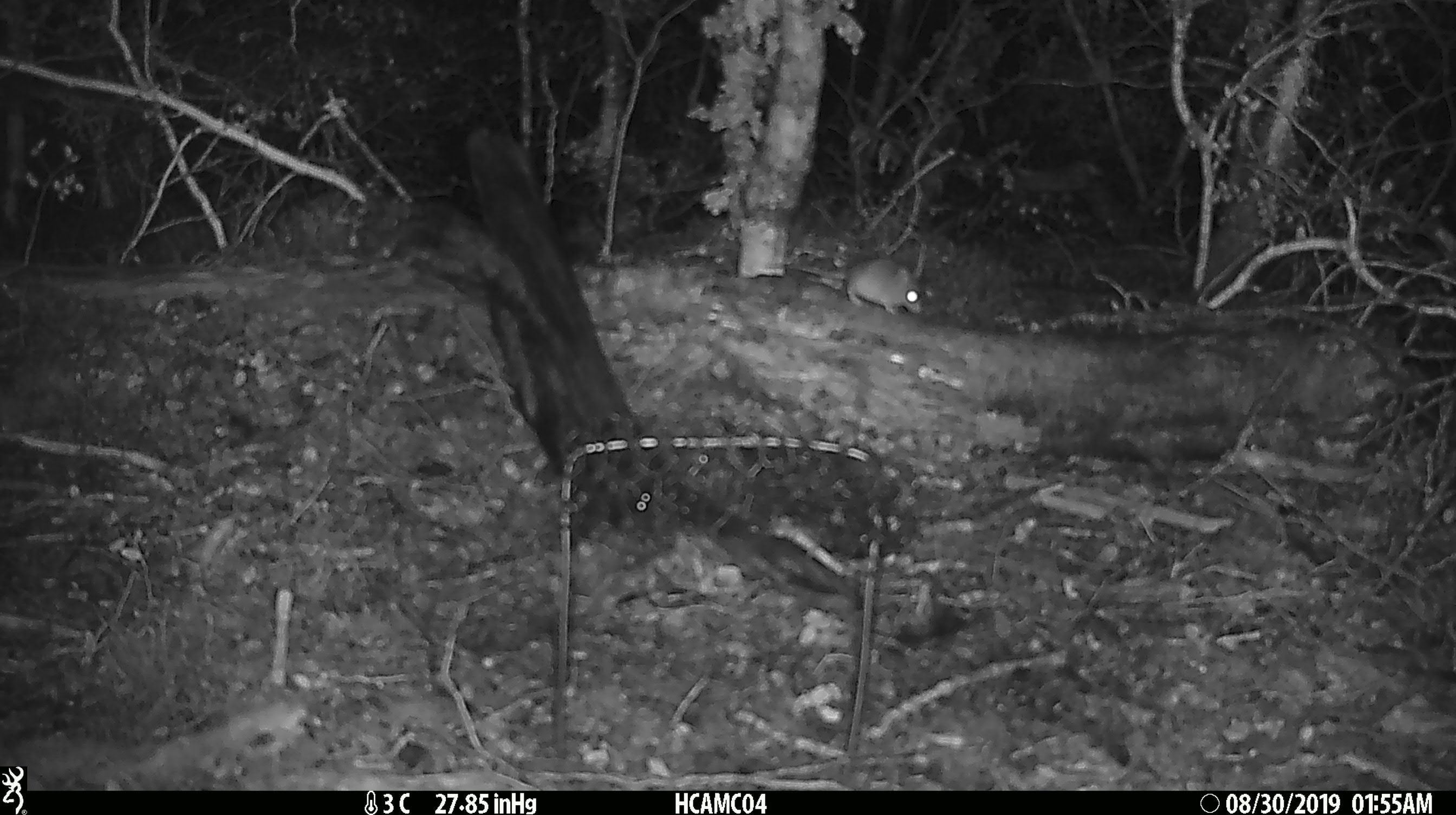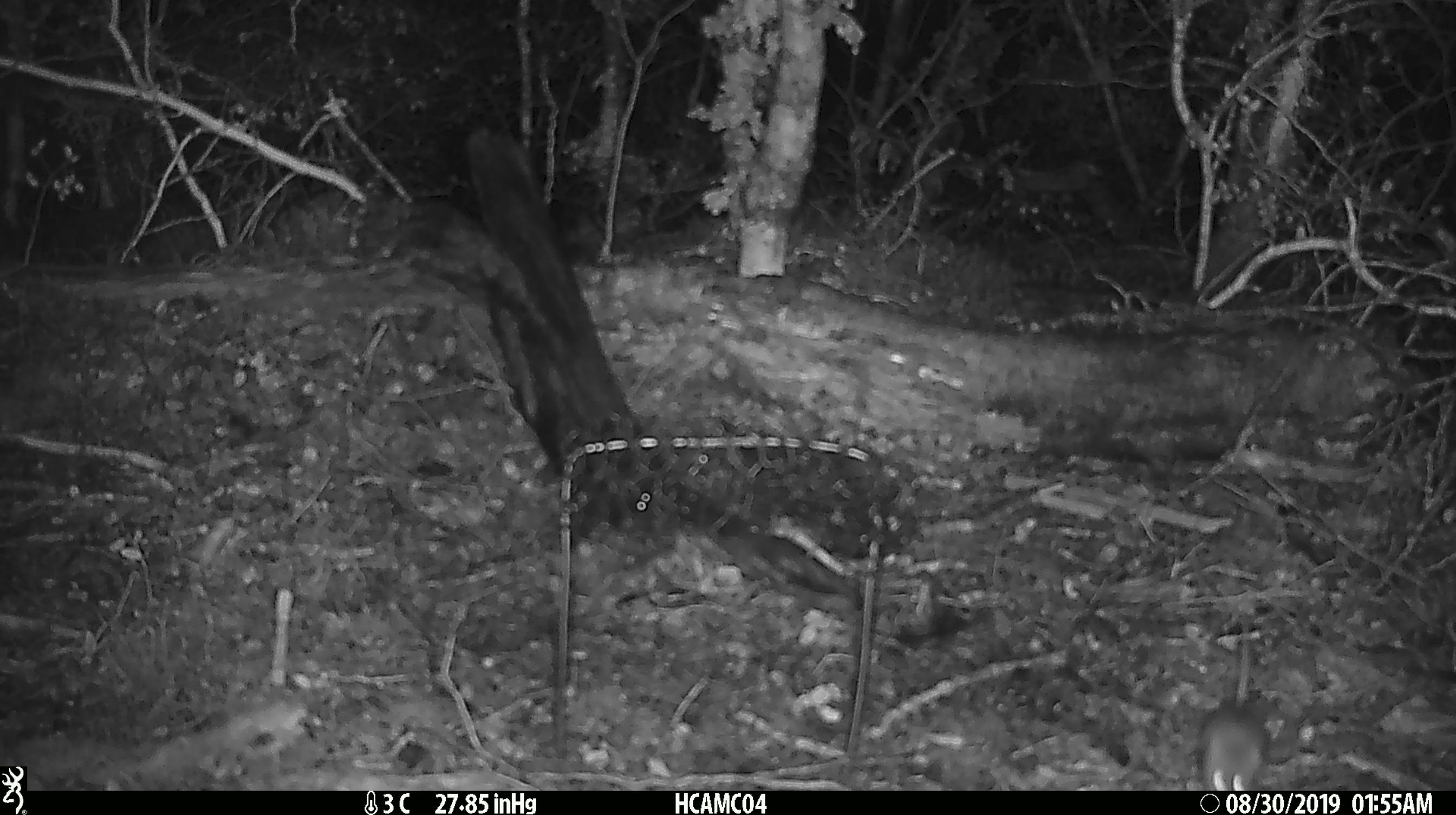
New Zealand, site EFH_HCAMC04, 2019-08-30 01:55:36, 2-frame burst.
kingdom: Animalia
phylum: Chordata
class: Mammalia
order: Rodentia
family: Muridae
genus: Mus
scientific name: Mus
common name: mouse